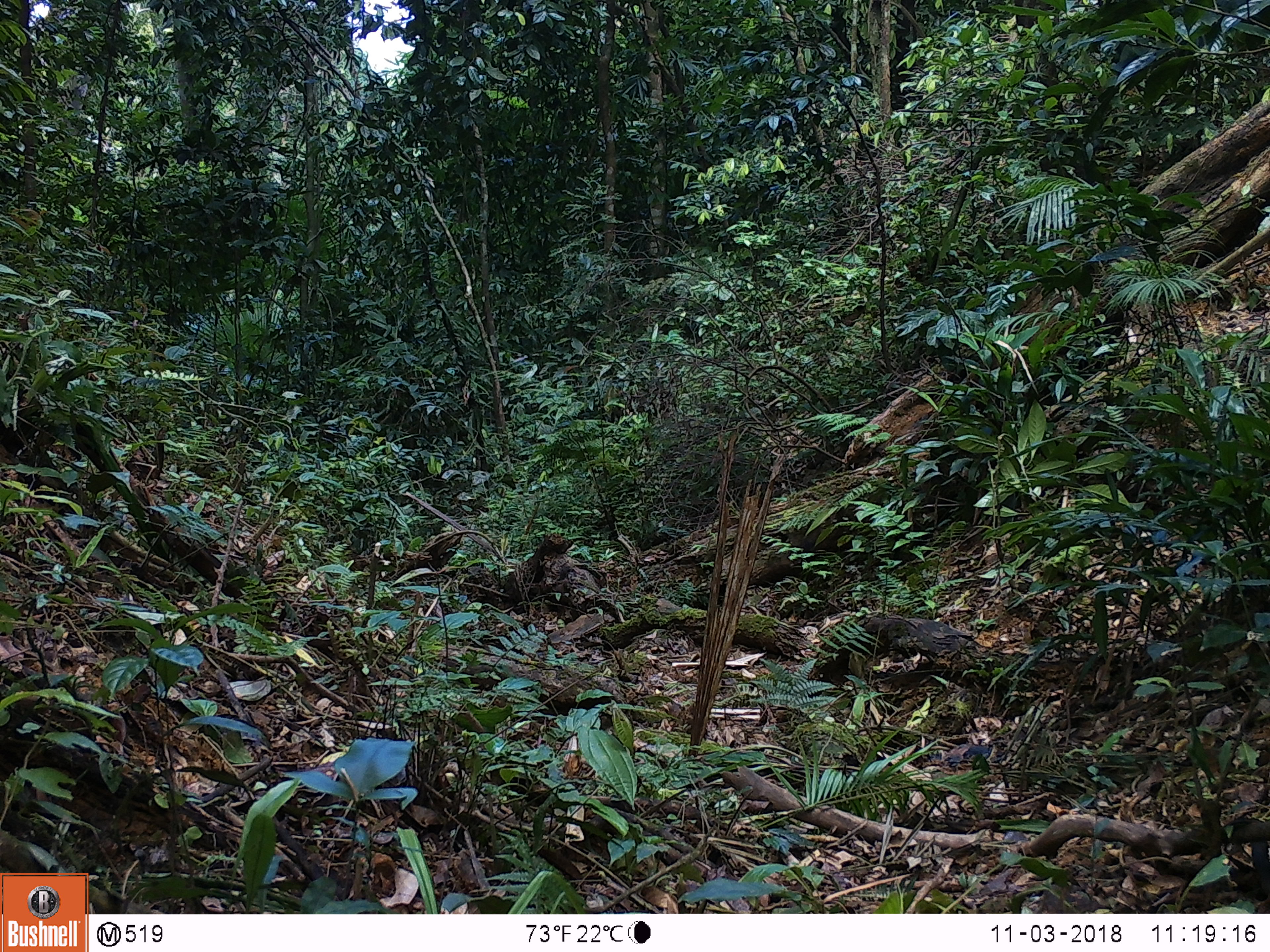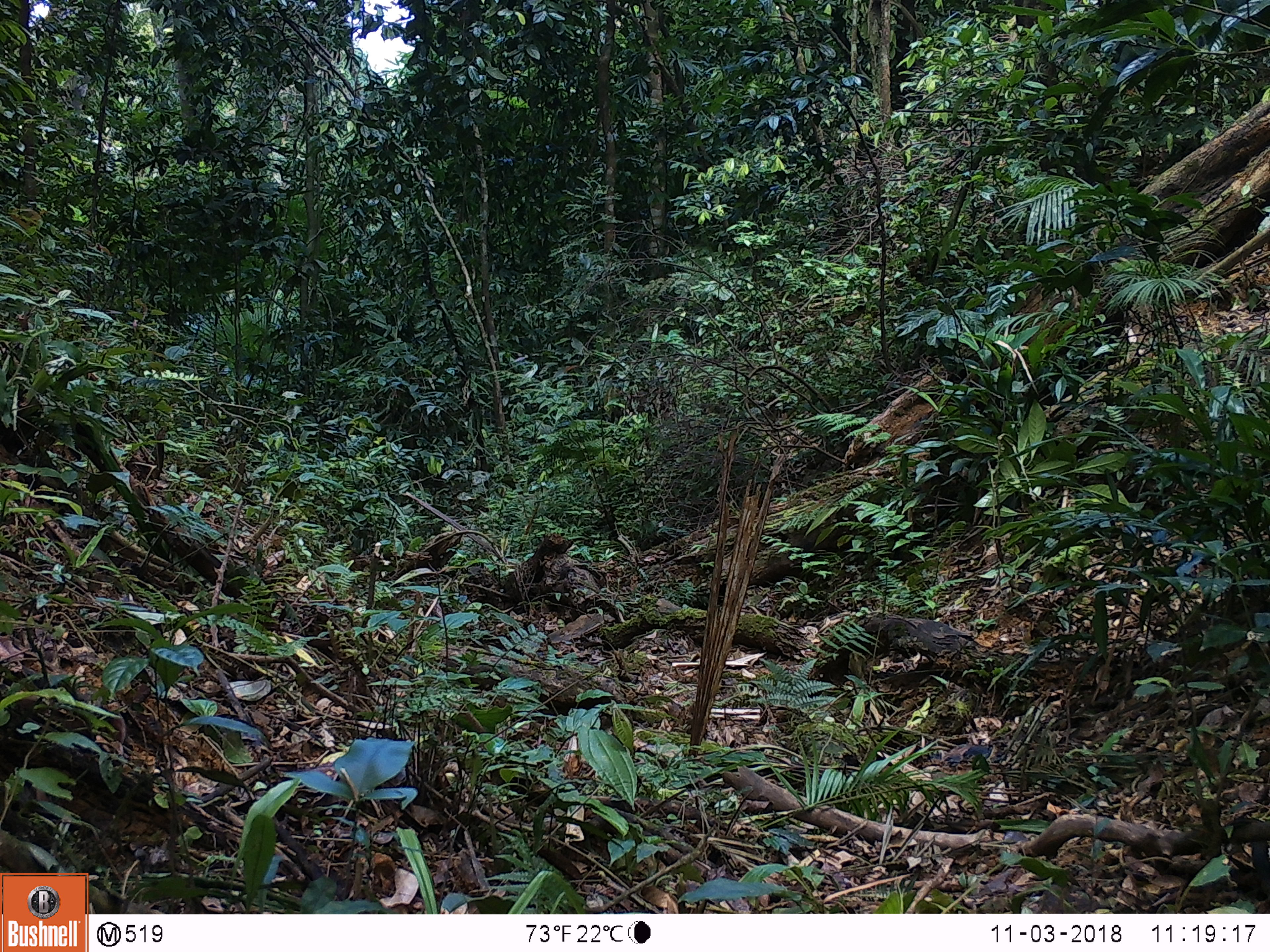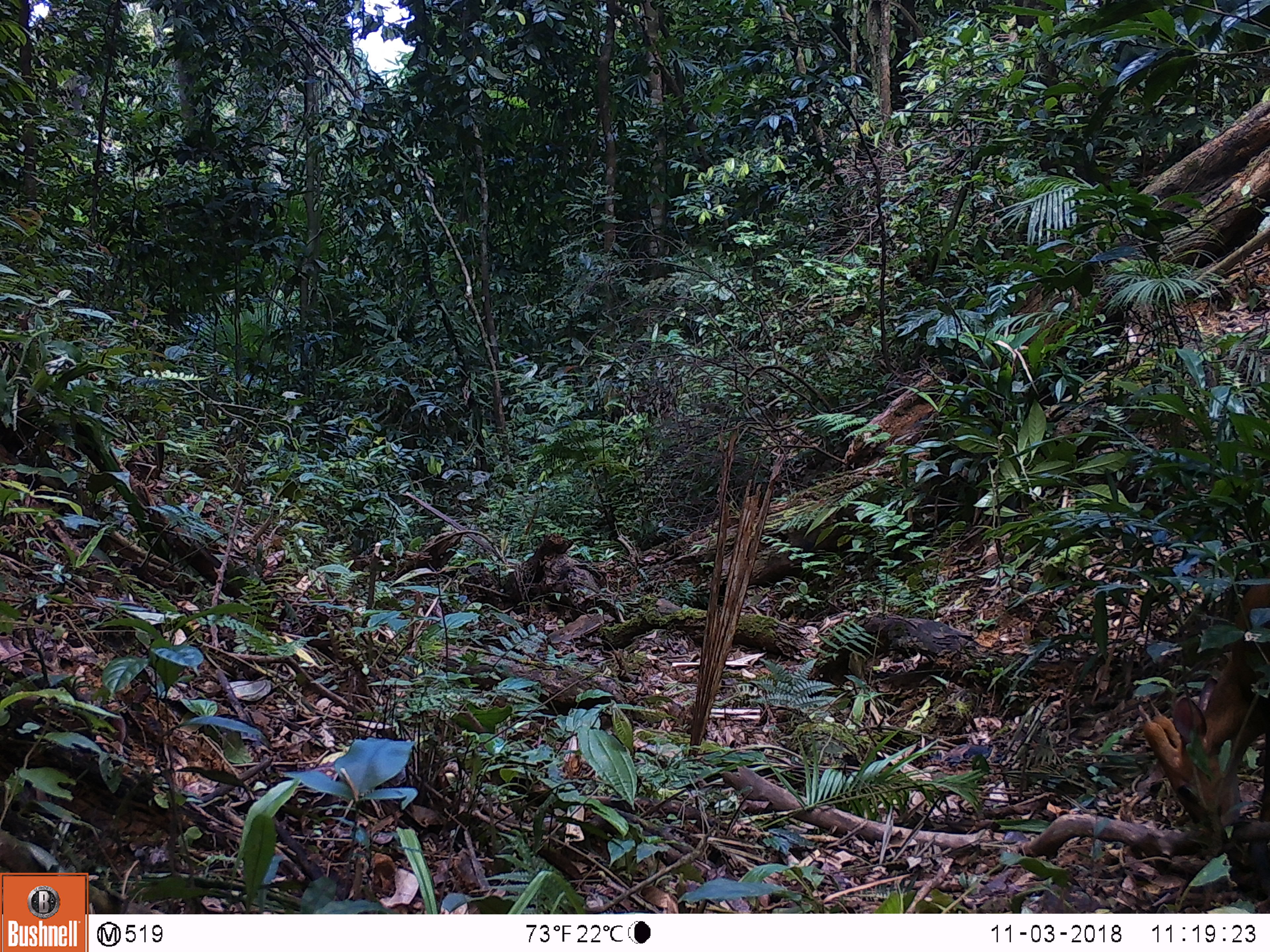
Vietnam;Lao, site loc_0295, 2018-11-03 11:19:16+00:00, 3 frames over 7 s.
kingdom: Animalia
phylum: Chordata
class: Mammalia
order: Artiodactyla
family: Cervidae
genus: Muntiacus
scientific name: Muntiacus vuquangensis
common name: large-antlered muntjac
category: large antlered muntjac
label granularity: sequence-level